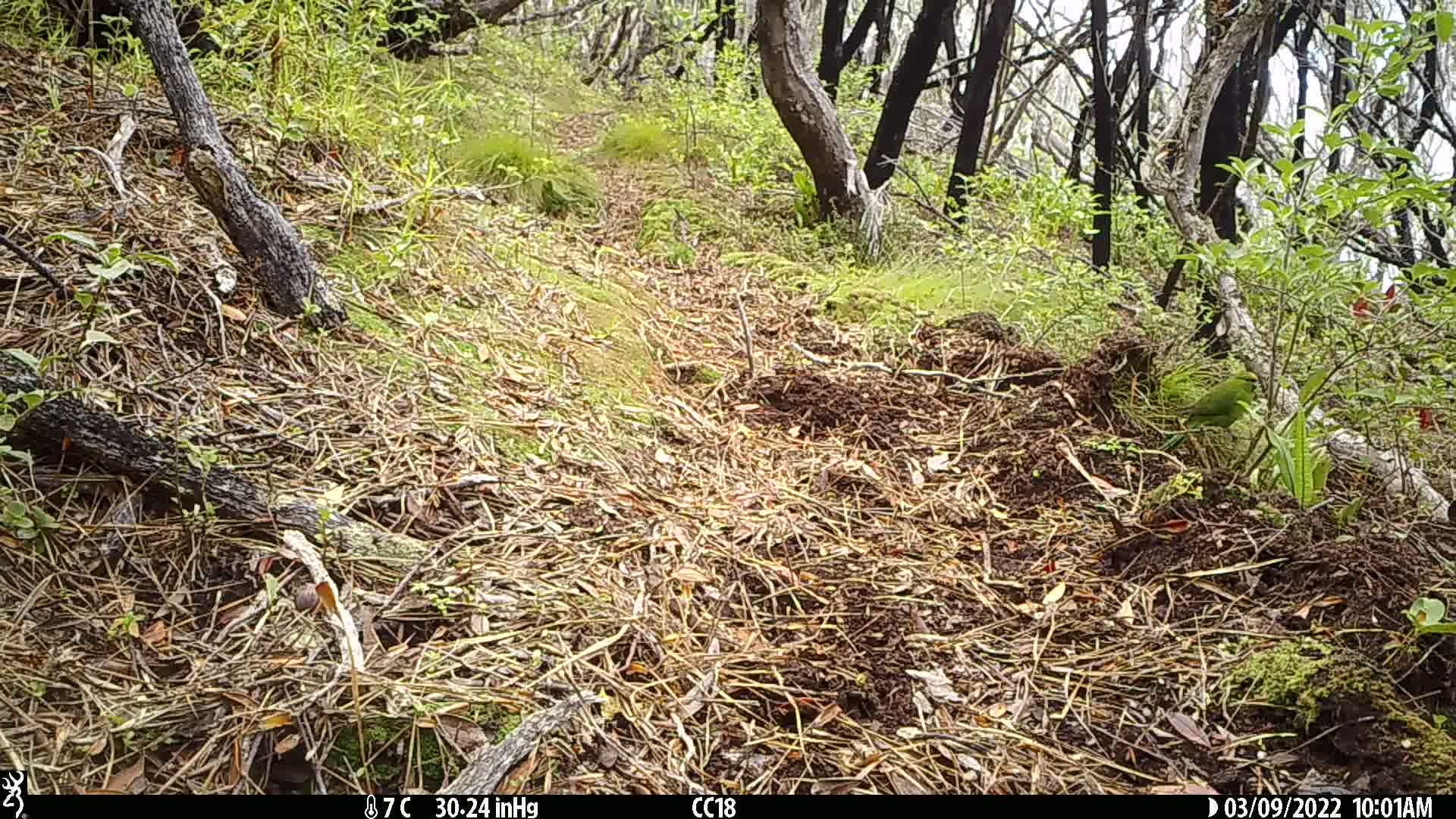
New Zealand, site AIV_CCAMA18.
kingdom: Animalia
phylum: Chordata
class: Aves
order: Psittaciformes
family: Psittaculidae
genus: Cyanoramphus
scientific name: Cyanoramphus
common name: parakeet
Parakeet (Cyanoramphus).